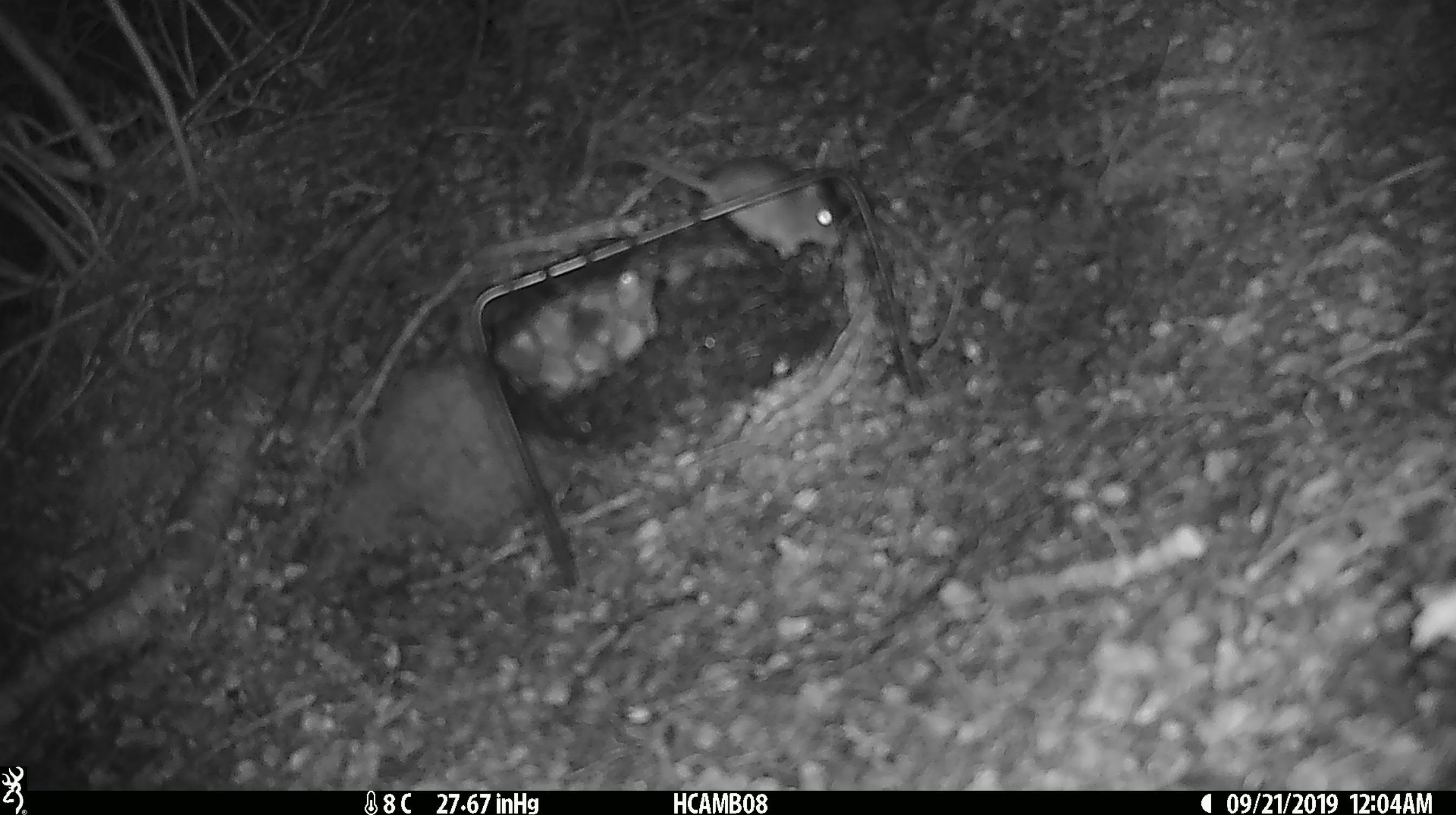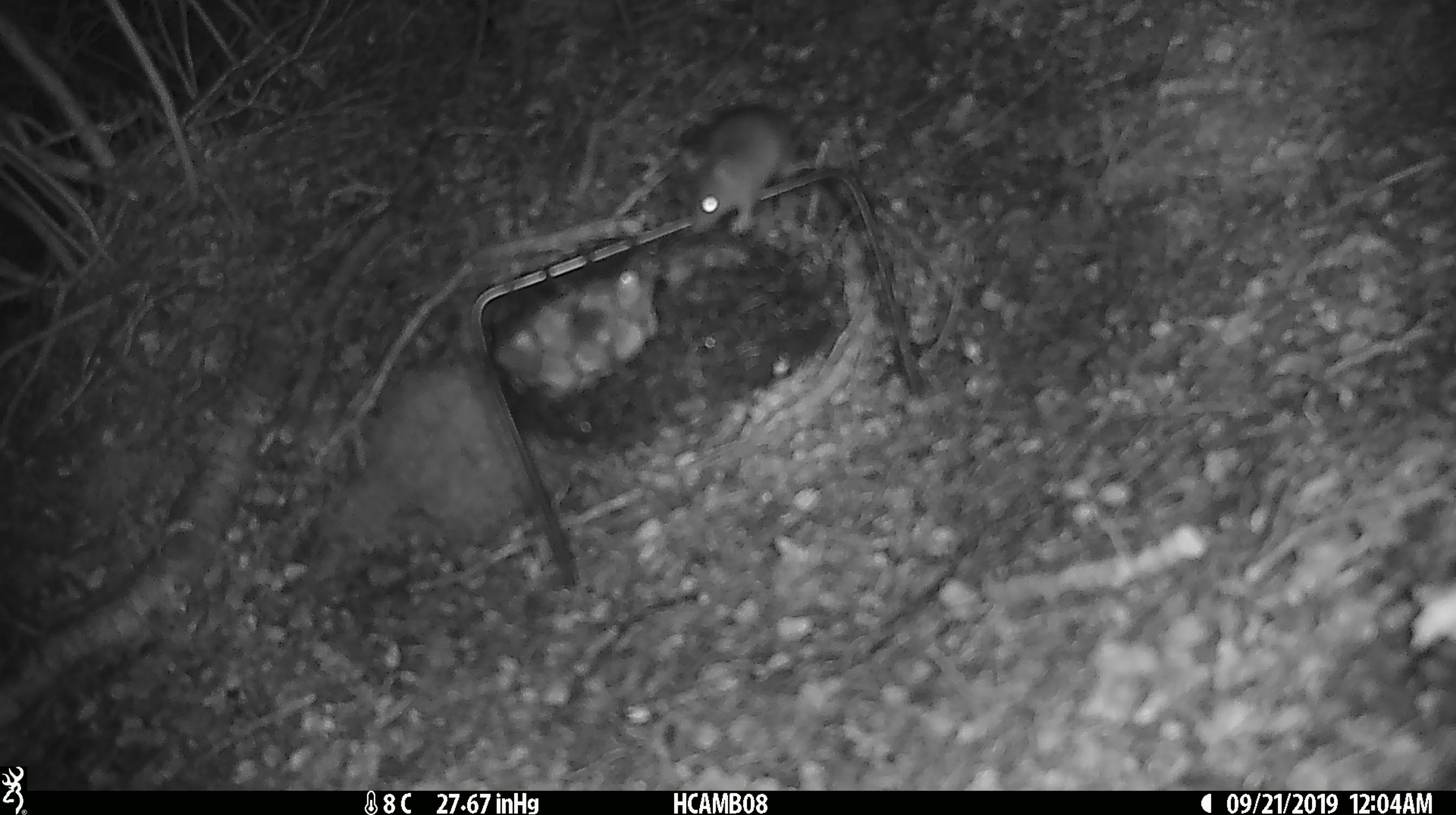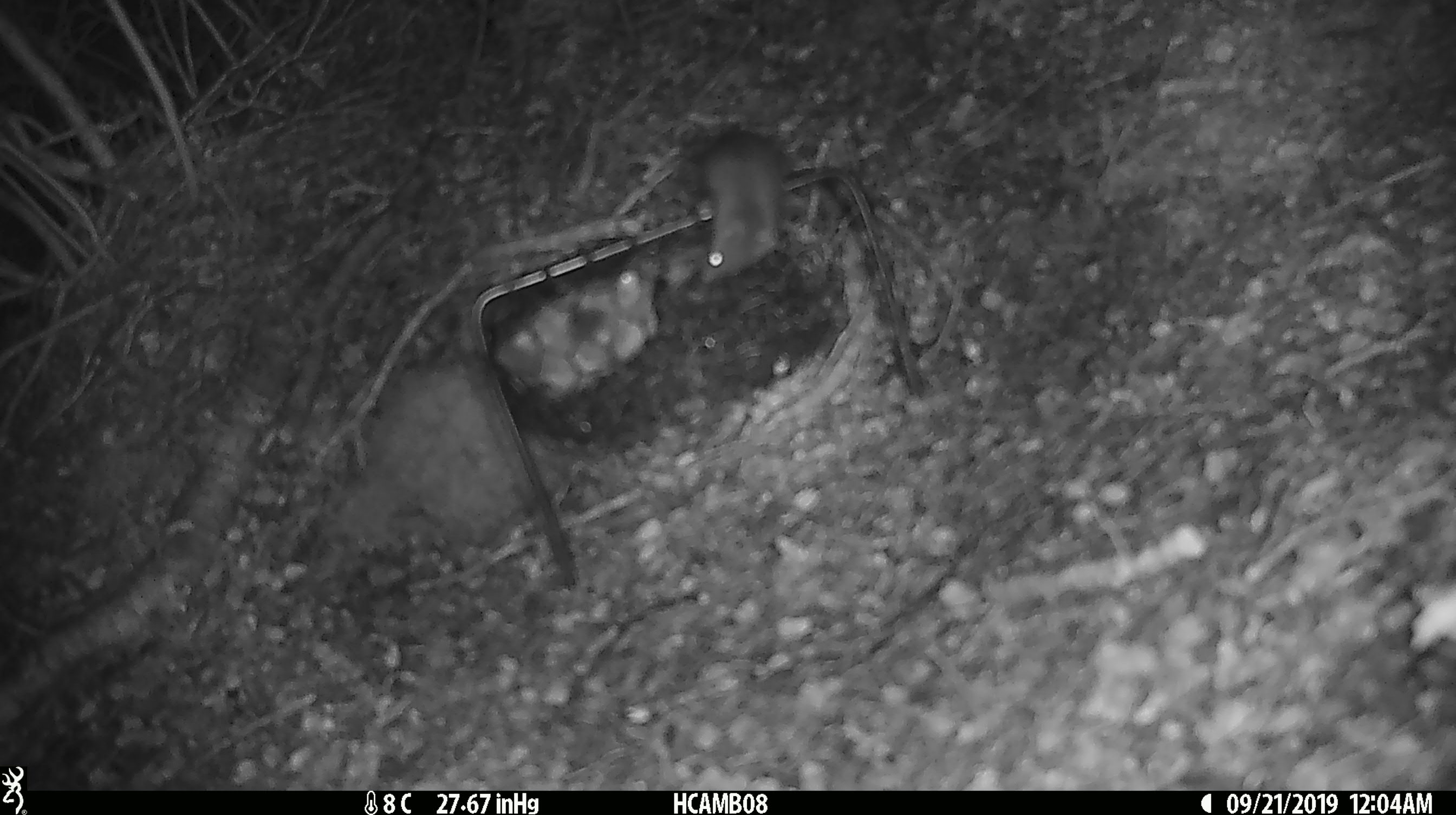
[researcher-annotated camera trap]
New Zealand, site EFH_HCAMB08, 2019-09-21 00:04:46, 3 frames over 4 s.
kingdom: Animalia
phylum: Chordata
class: Mammalia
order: Rodentia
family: Muridae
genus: Mus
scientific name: Mus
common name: mouse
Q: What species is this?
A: Mouse (Mus).